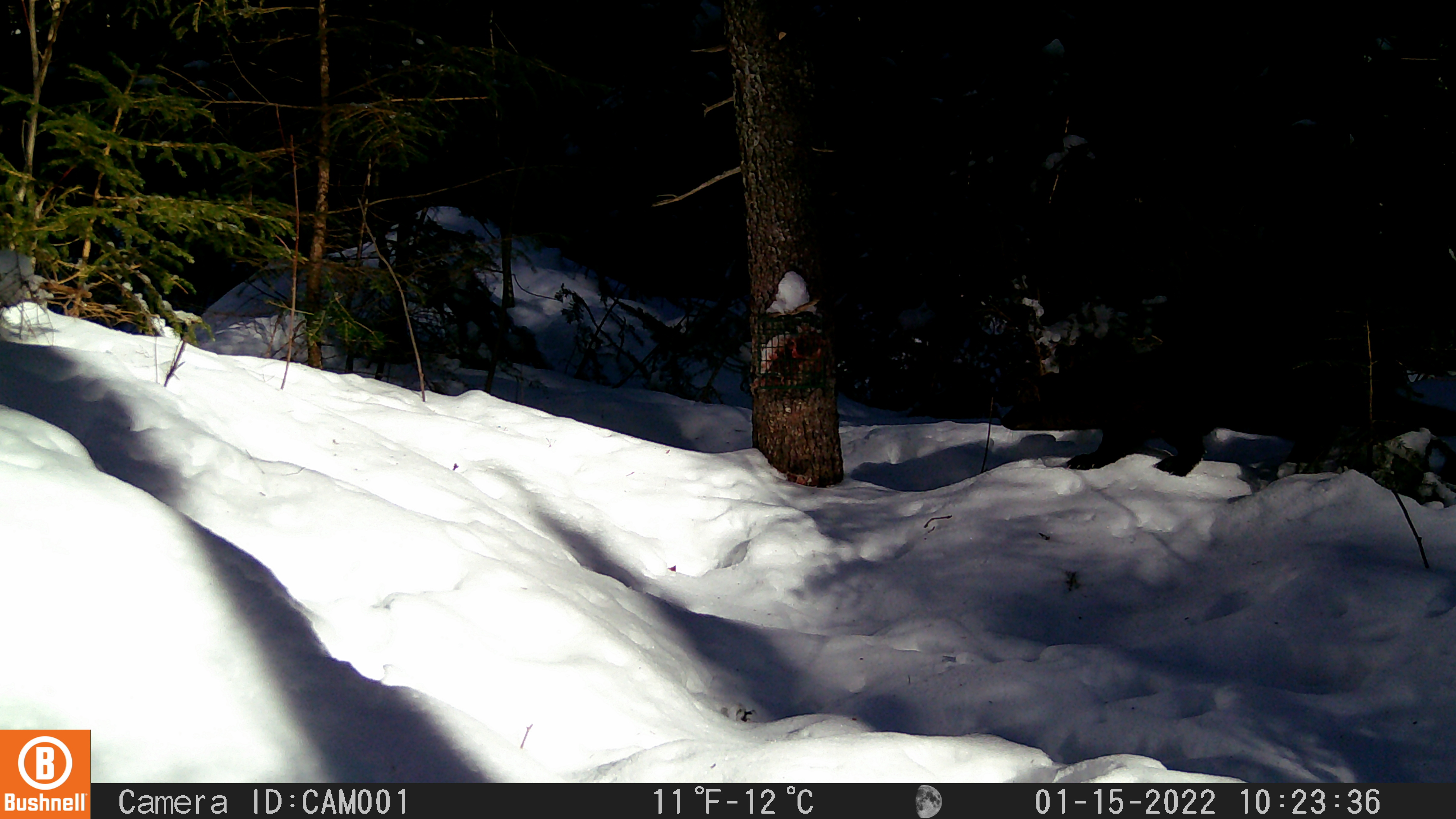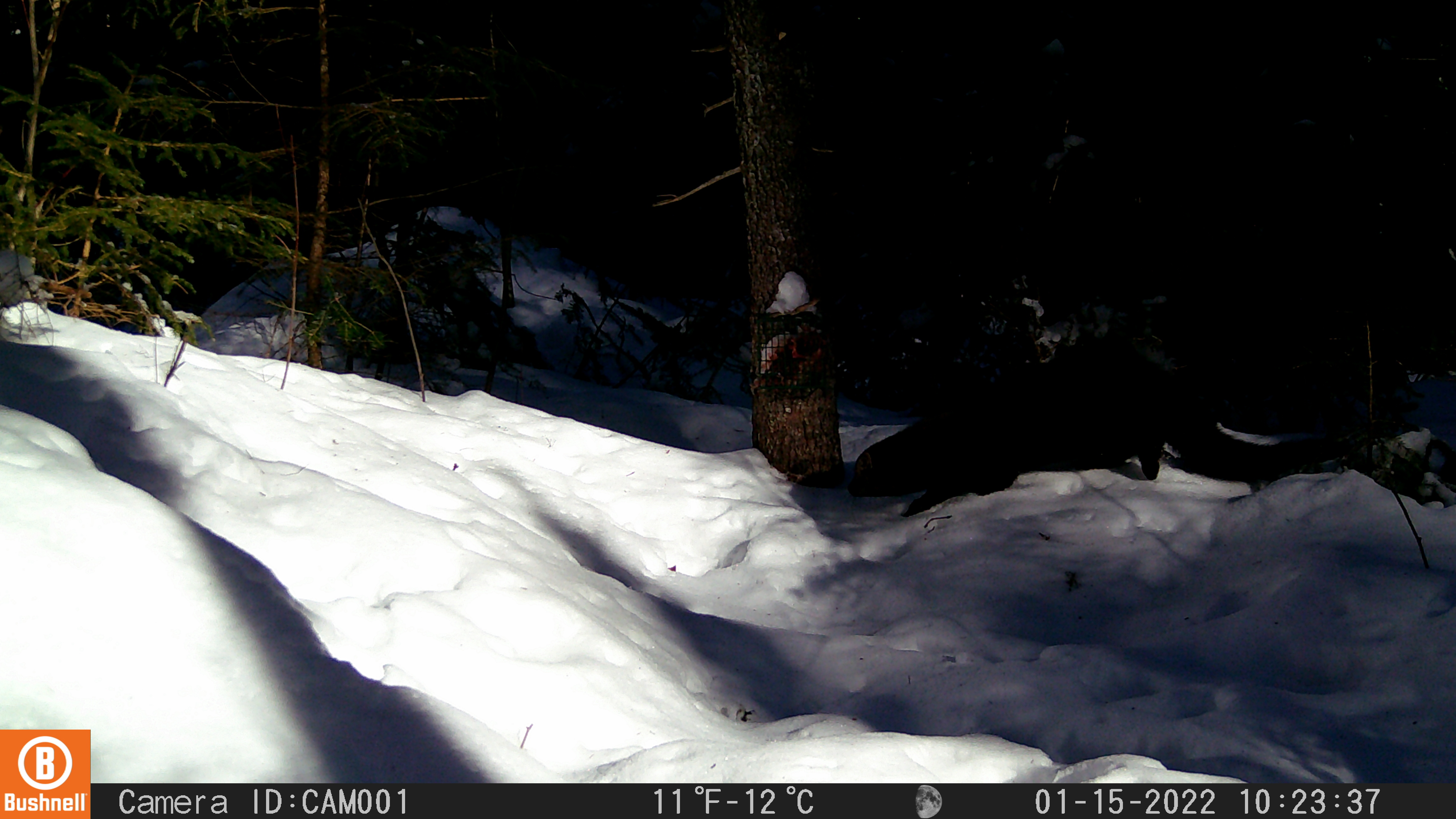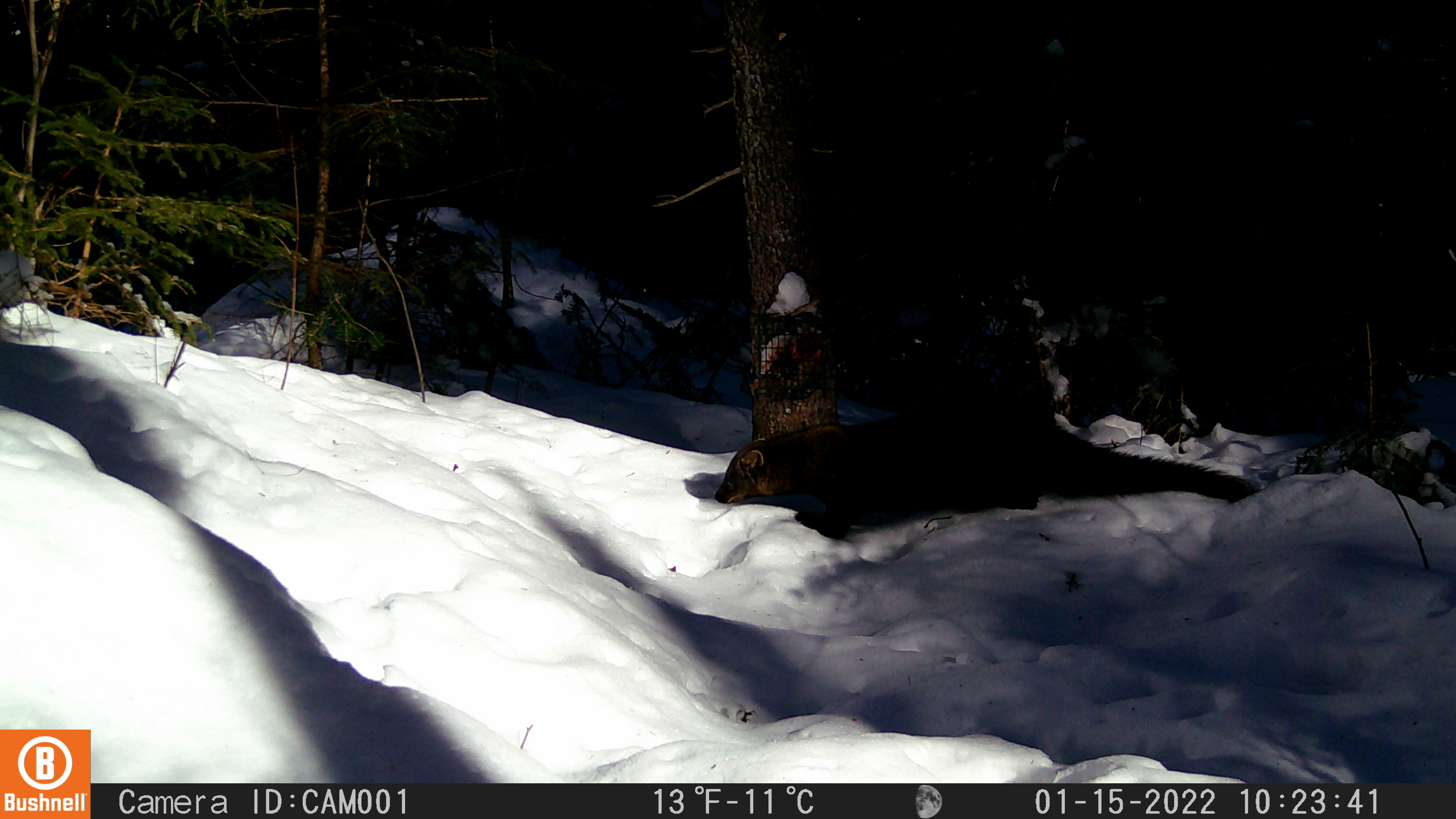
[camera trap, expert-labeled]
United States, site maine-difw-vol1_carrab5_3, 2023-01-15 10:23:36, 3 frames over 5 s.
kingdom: Animalia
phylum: Chordata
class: Mammalia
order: Carnivora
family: Mustelidae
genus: Pekania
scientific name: Pekania pennanti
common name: fisher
Fisher (Pekania pennanti).